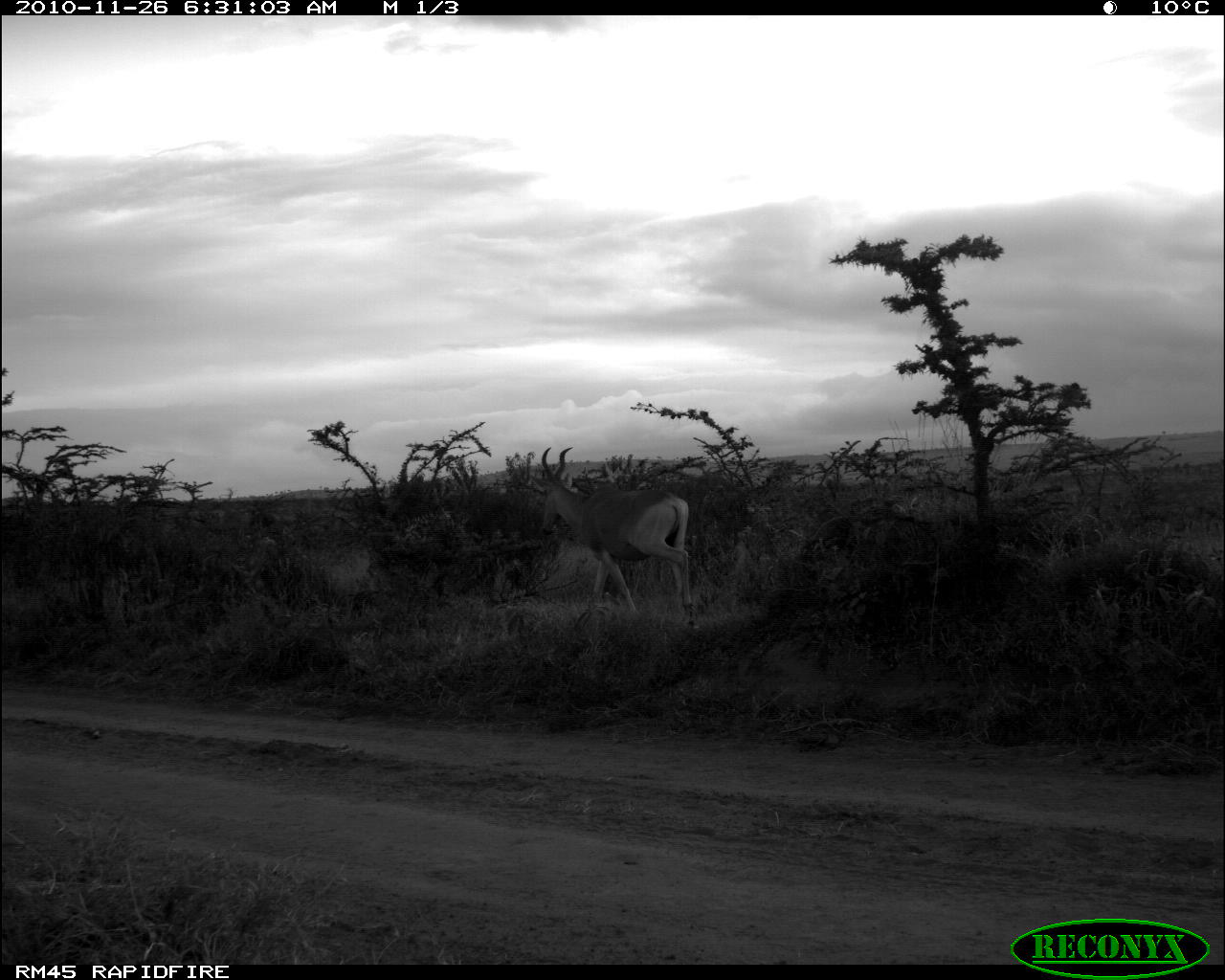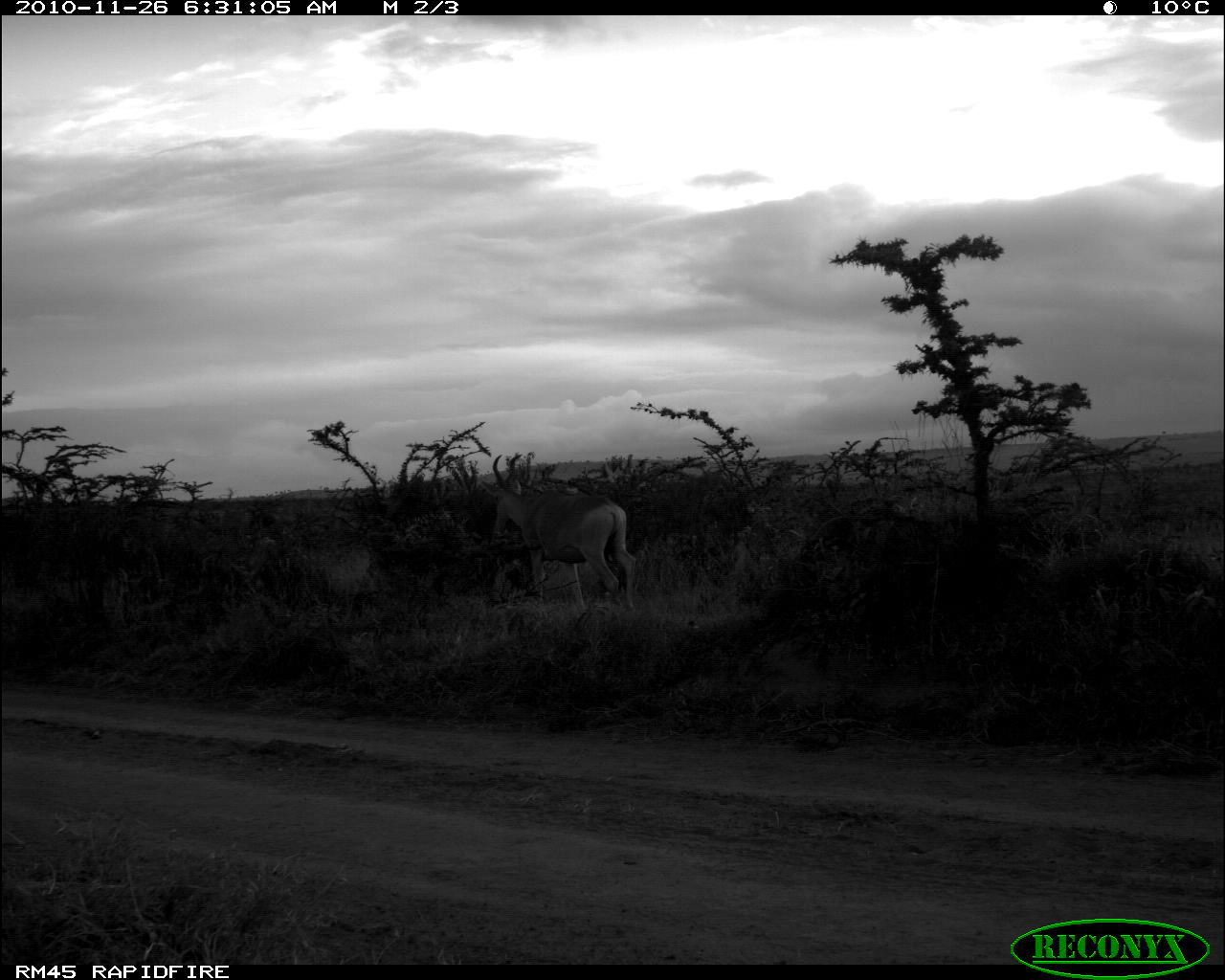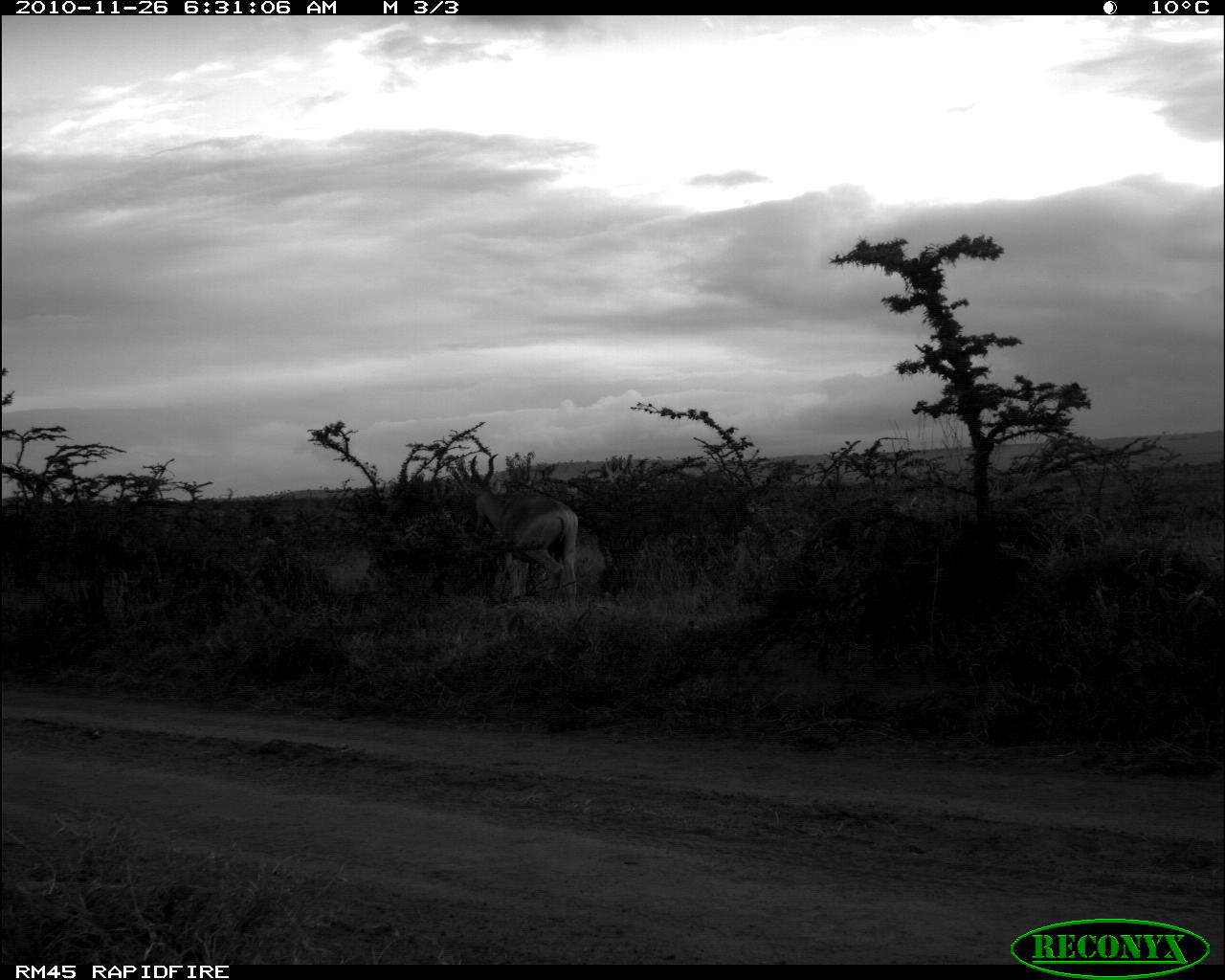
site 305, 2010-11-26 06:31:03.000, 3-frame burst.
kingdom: Animalia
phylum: Chordata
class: Mammalia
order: Artiodactyla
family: Bovidae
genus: Alcelaphus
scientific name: Alcelaphus buselaphus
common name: hartebeest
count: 1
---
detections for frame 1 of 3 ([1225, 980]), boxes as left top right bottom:
alcelaphus buselaphus: 525 443 695 632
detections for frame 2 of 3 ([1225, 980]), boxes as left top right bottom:
alcelaphus buselaphus: 483 450 641 618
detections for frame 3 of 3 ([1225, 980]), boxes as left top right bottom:
alcelaphus buselaphus: 461 449 585 616